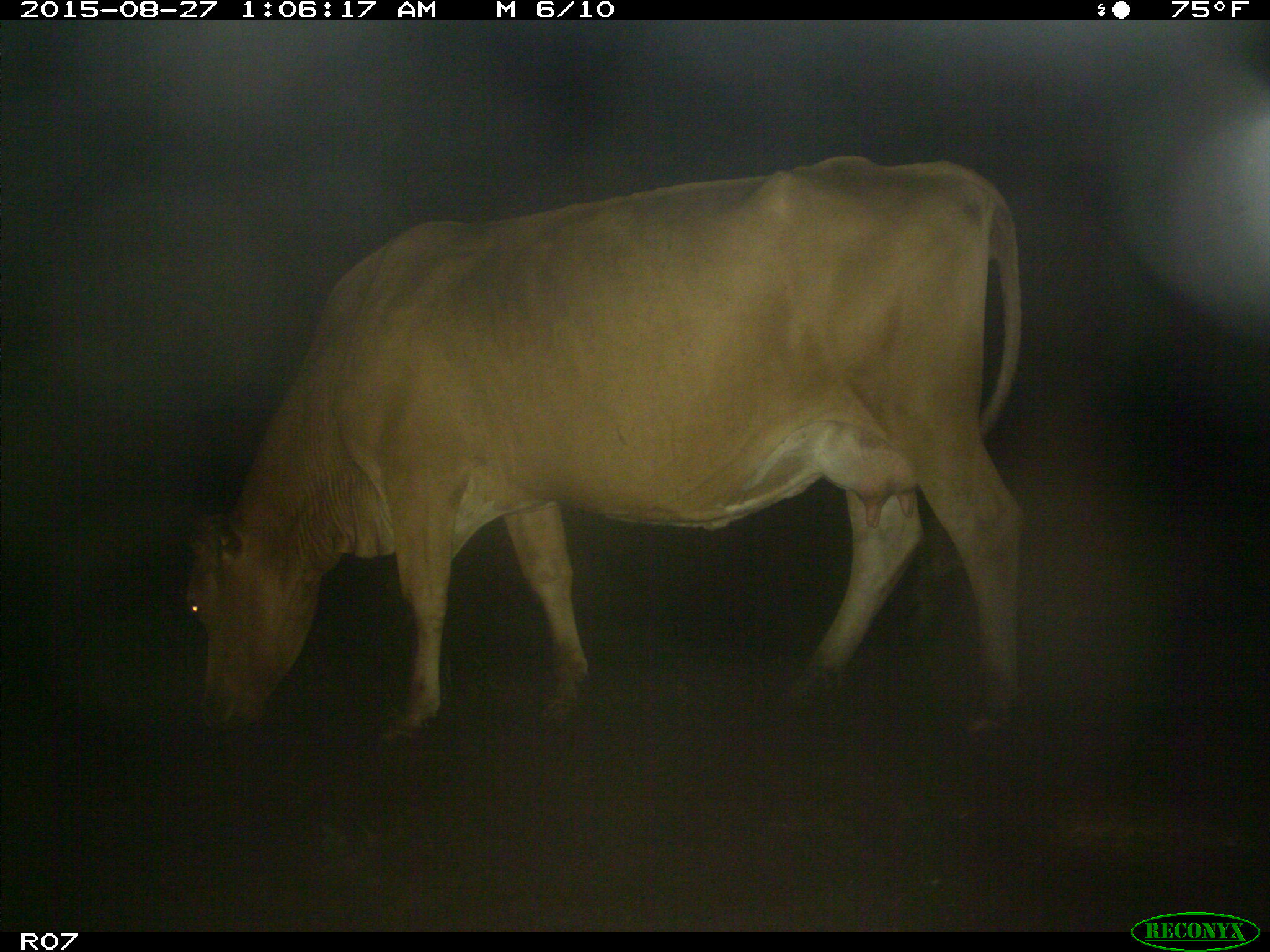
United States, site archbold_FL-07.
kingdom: Animalia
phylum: Chordata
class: Mammalia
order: Artiodactyla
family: Bovidae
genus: Bos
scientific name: Bos taurus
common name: domestic cow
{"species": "Bos taurus (domestic cow)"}